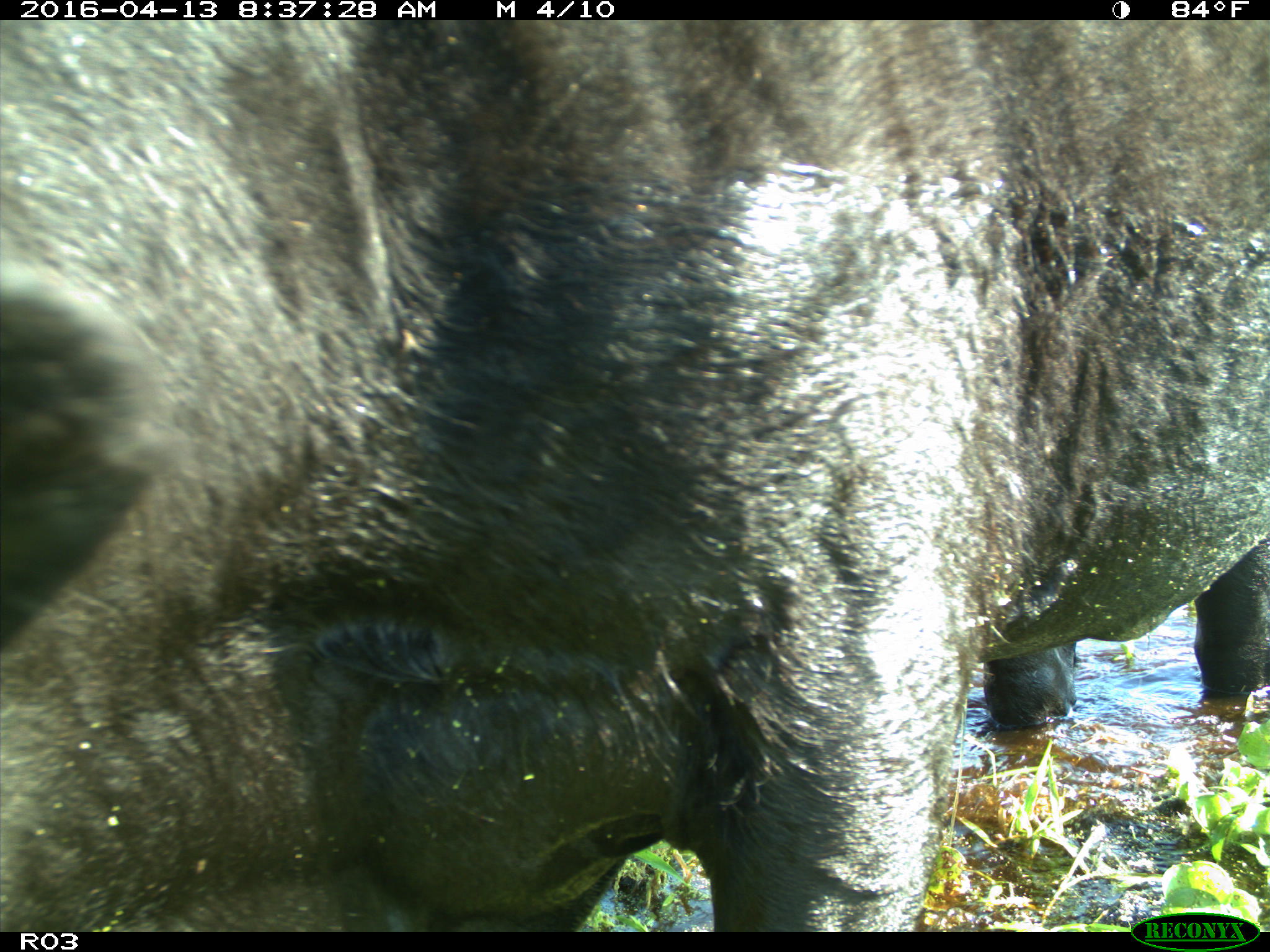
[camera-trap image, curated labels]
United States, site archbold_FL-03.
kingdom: Animalia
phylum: Chordata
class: Mammalia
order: Artiodactyla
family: Bovidae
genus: Bos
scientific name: Bos taurus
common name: domestic cow